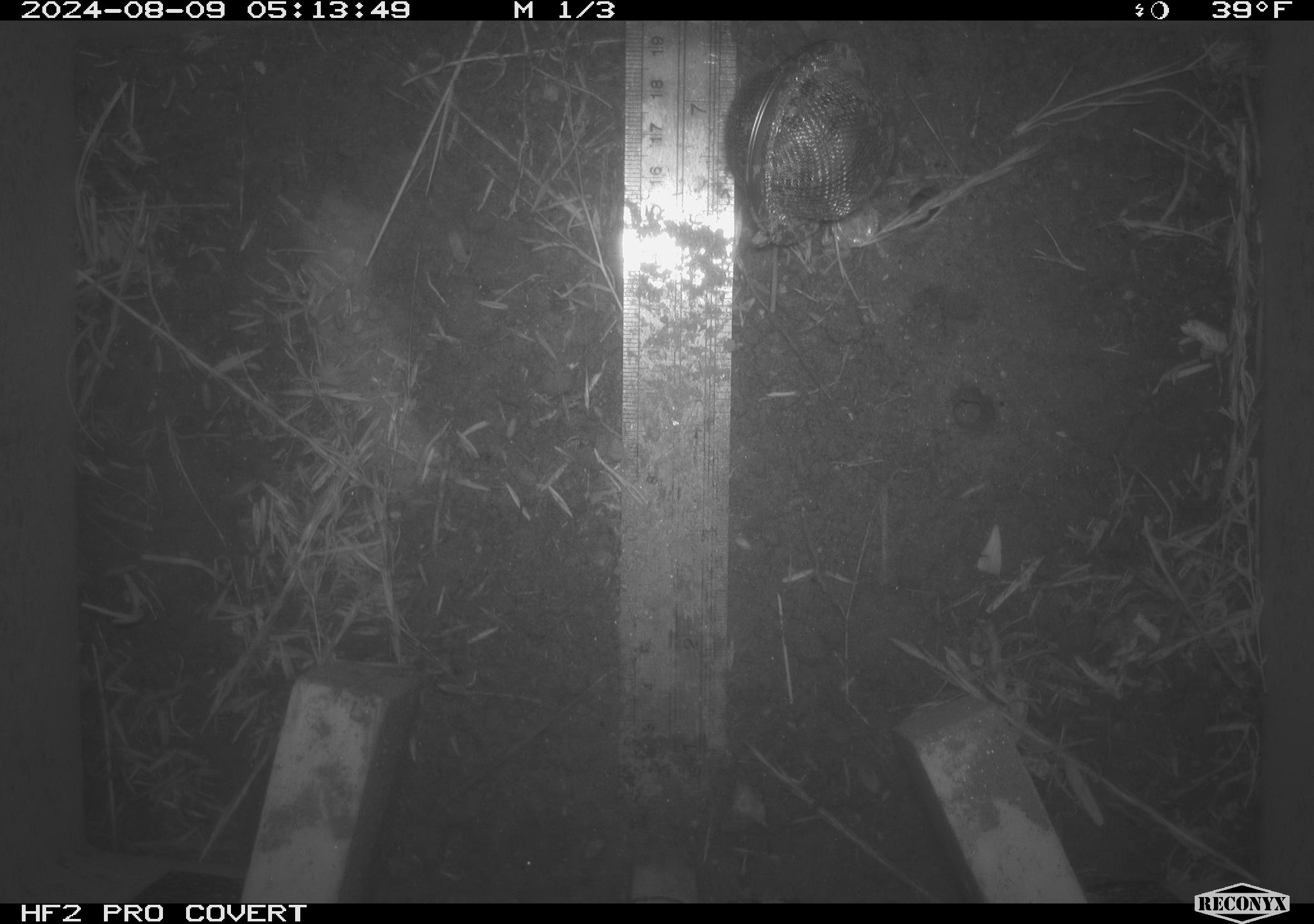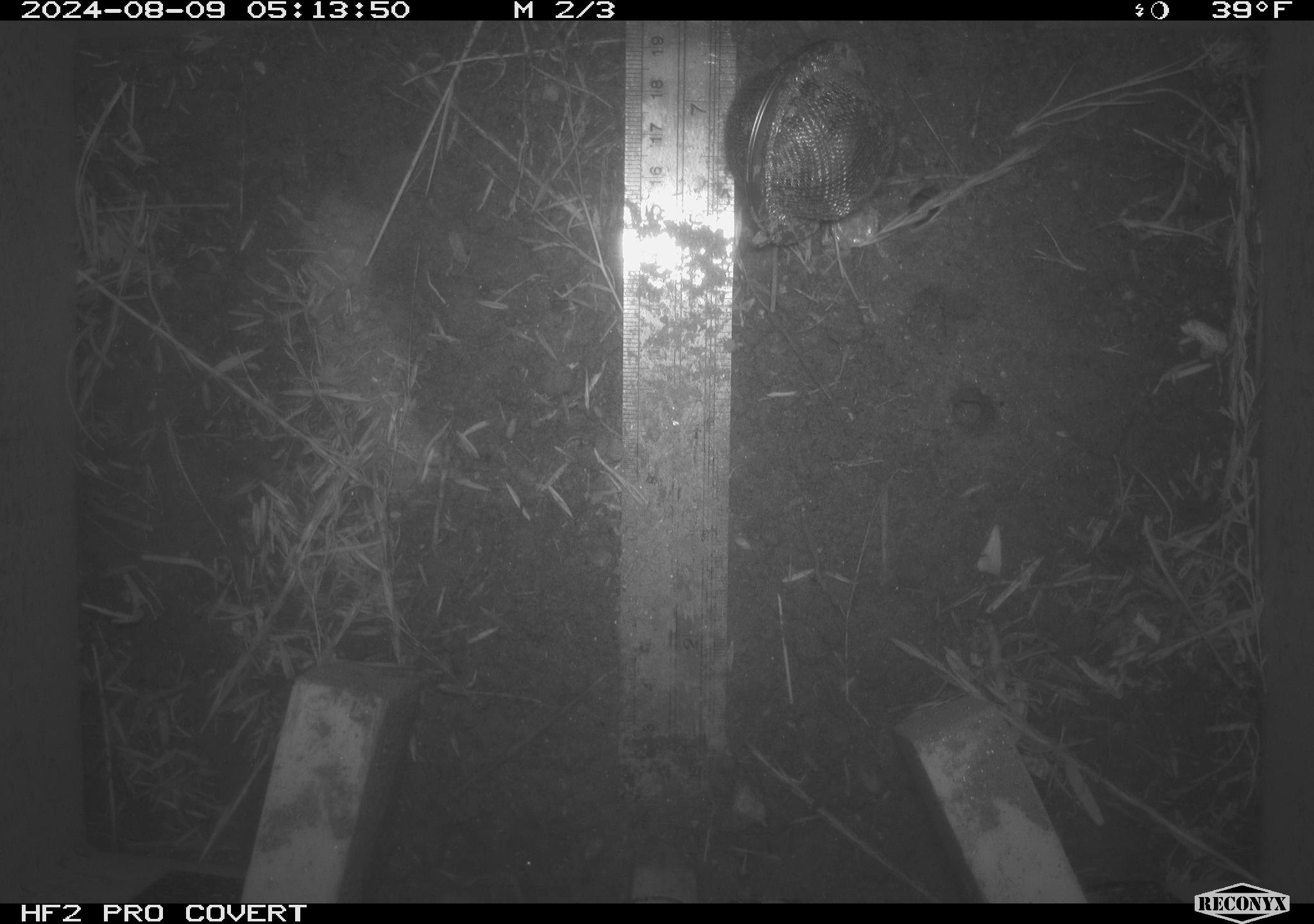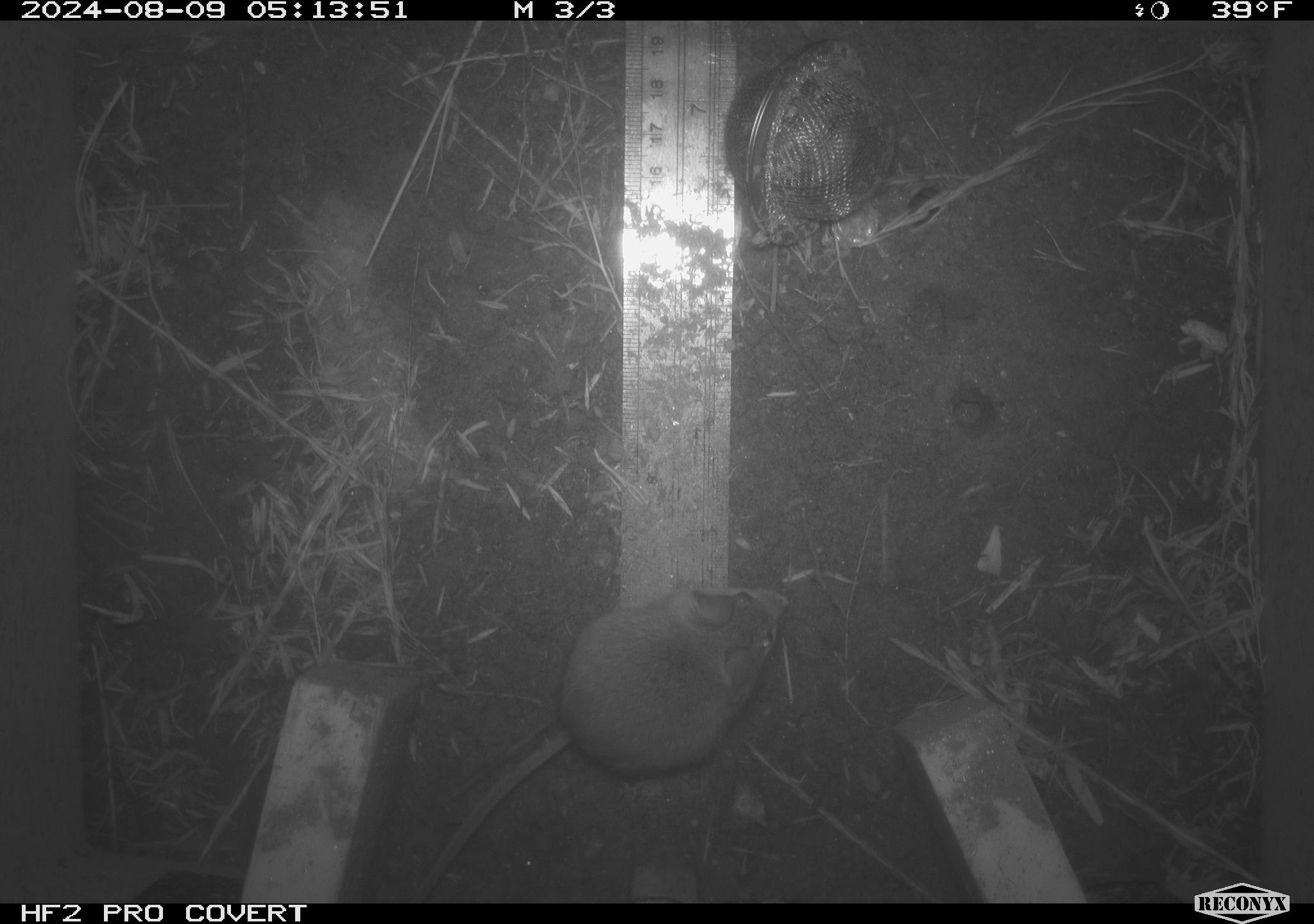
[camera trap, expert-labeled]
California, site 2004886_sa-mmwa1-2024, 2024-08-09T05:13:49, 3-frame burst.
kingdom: Animalia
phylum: Chordata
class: Mammalia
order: Rodentia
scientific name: Rodentia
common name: mouse species